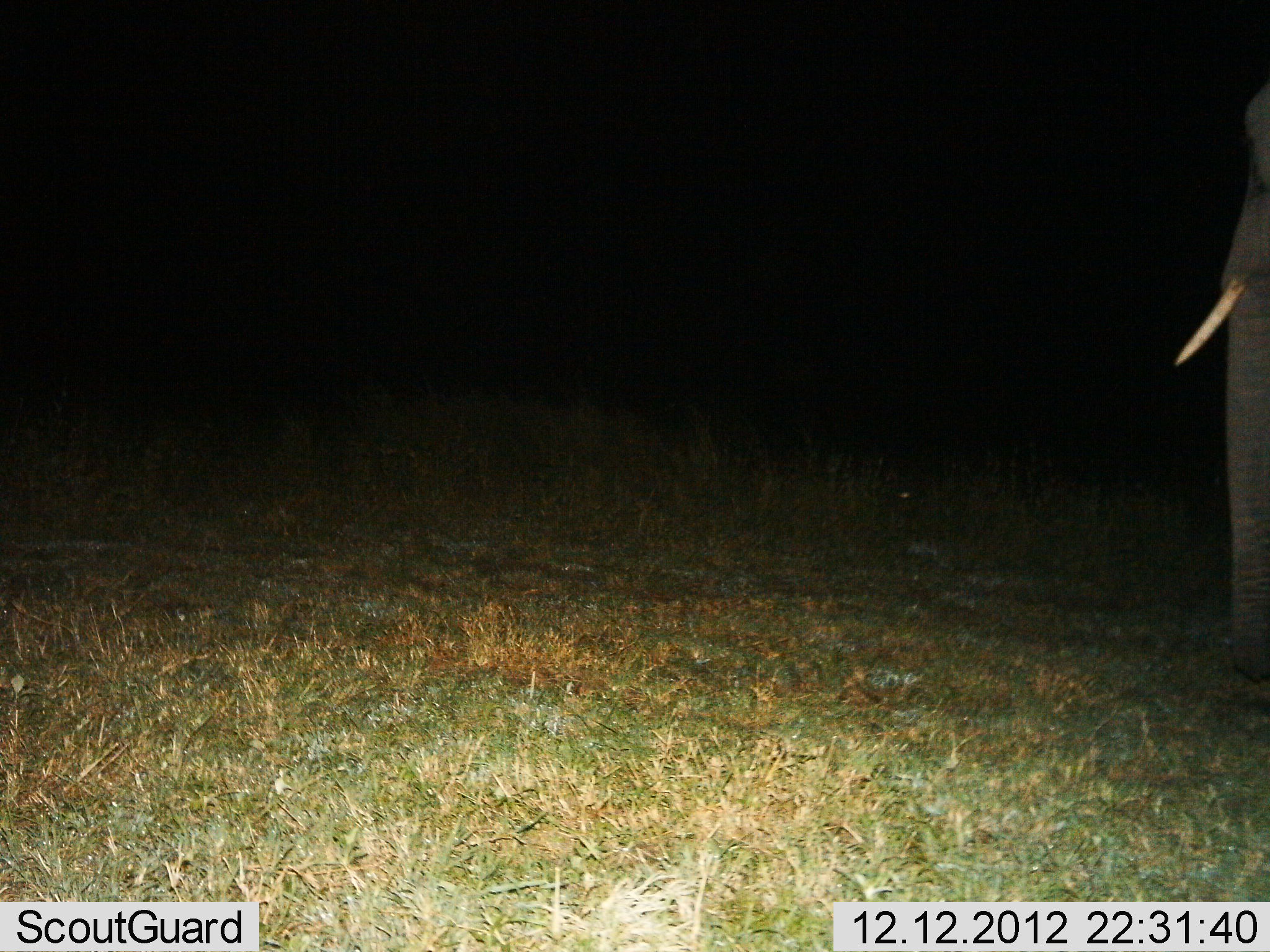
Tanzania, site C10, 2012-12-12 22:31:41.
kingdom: Animalia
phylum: Chordata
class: Mammalia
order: Proboscidea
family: Elephantidae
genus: Loxodonta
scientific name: Loxodonta africana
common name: african bush elephant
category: elephant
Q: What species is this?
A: Elephant (african bush elephant) (Loxodonta africana).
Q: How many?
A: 1.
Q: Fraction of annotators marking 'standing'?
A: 95%.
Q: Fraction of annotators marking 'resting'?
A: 0%.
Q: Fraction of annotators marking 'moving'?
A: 0%.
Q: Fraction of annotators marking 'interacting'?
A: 0%.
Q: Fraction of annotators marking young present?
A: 0%.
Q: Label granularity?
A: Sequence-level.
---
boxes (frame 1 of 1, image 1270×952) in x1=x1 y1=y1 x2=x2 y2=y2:
animal: x1=1174 y1=80 x2=1270 y2=684